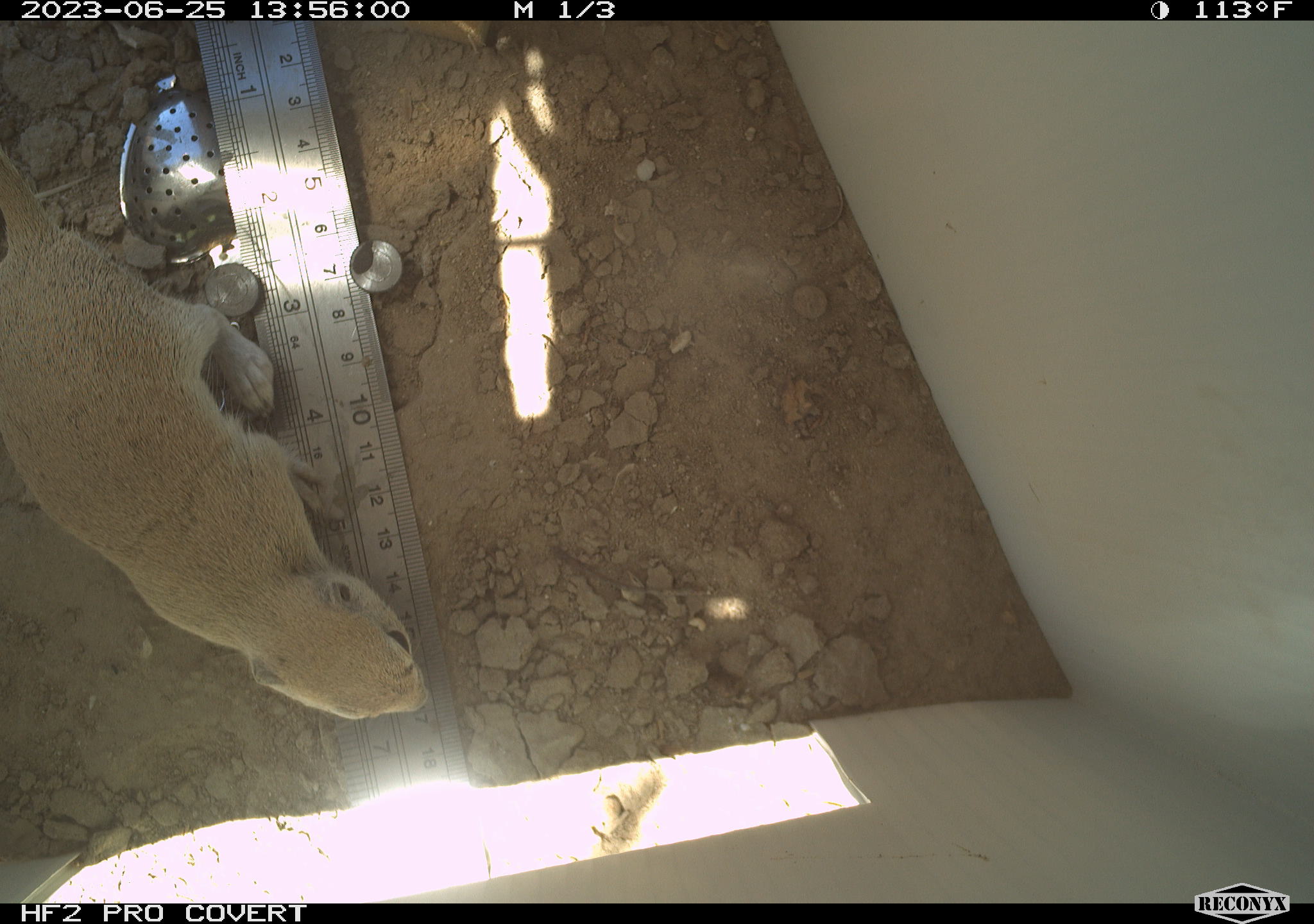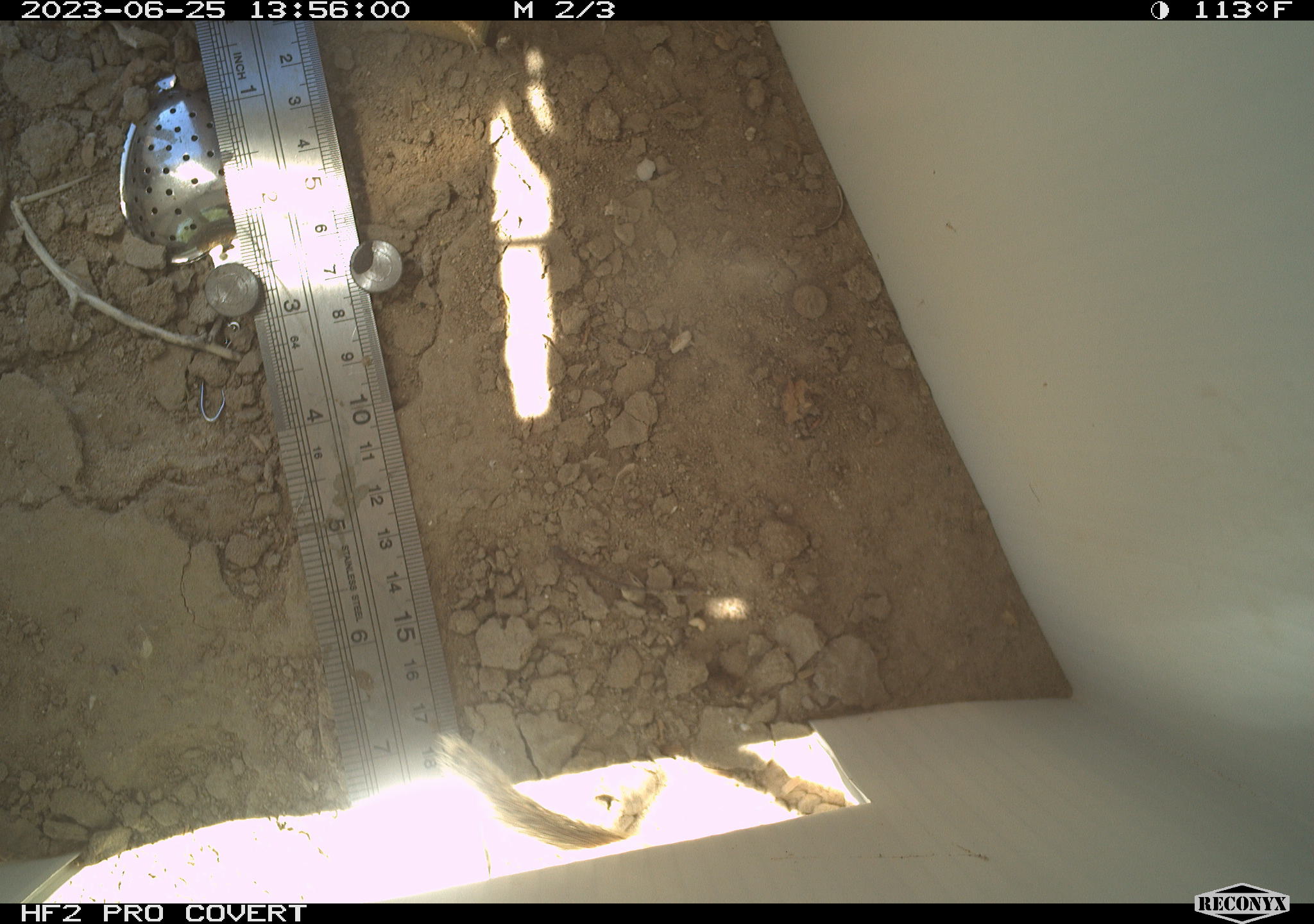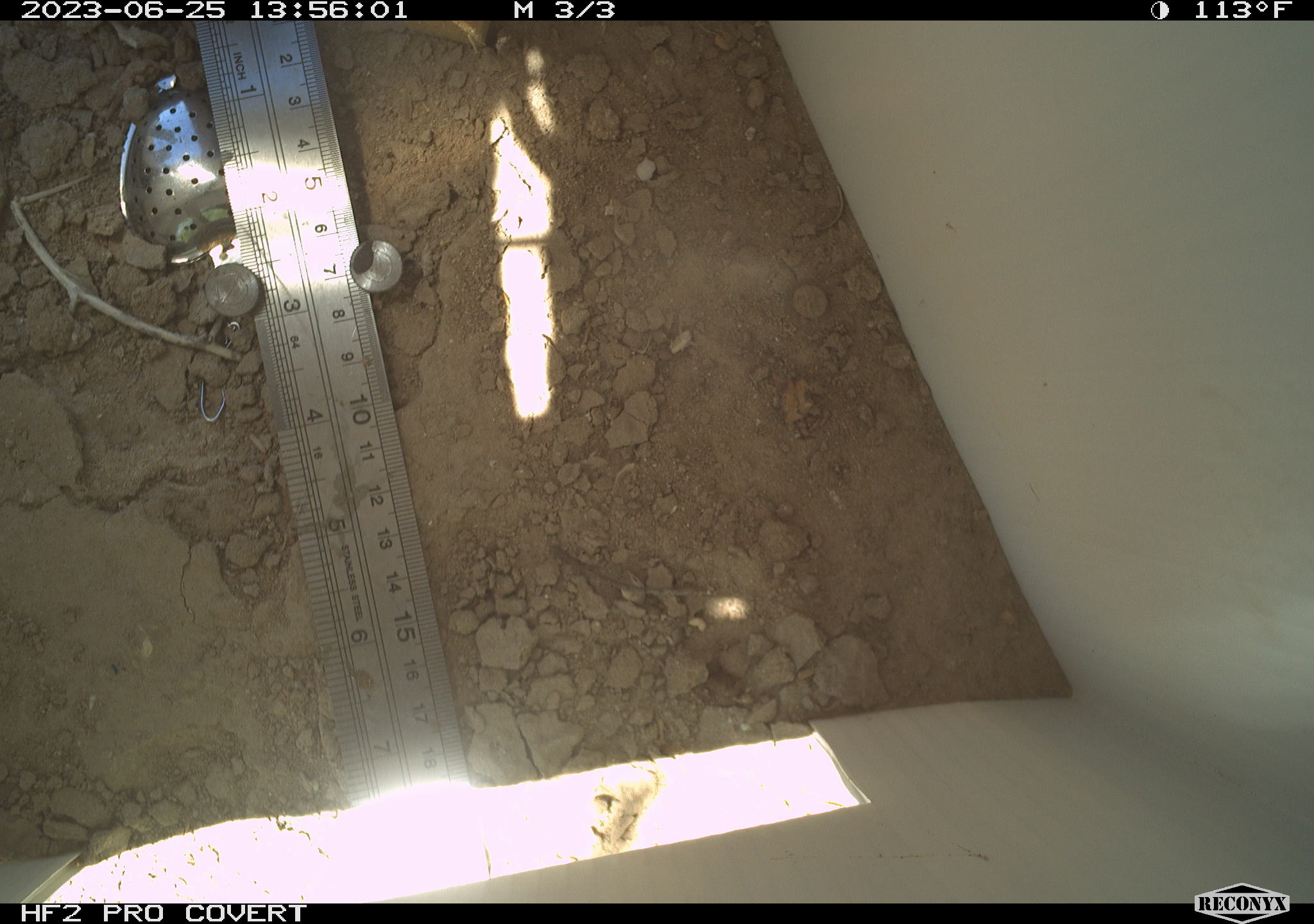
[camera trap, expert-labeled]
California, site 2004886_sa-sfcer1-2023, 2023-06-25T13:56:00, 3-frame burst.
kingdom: Animalia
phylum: Chordata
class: Mammalia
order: Rodentia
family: Sciuridae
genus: Xerospermophilus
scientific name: Xerospermophilus tereticaudus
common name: round-tailed ground squirrel